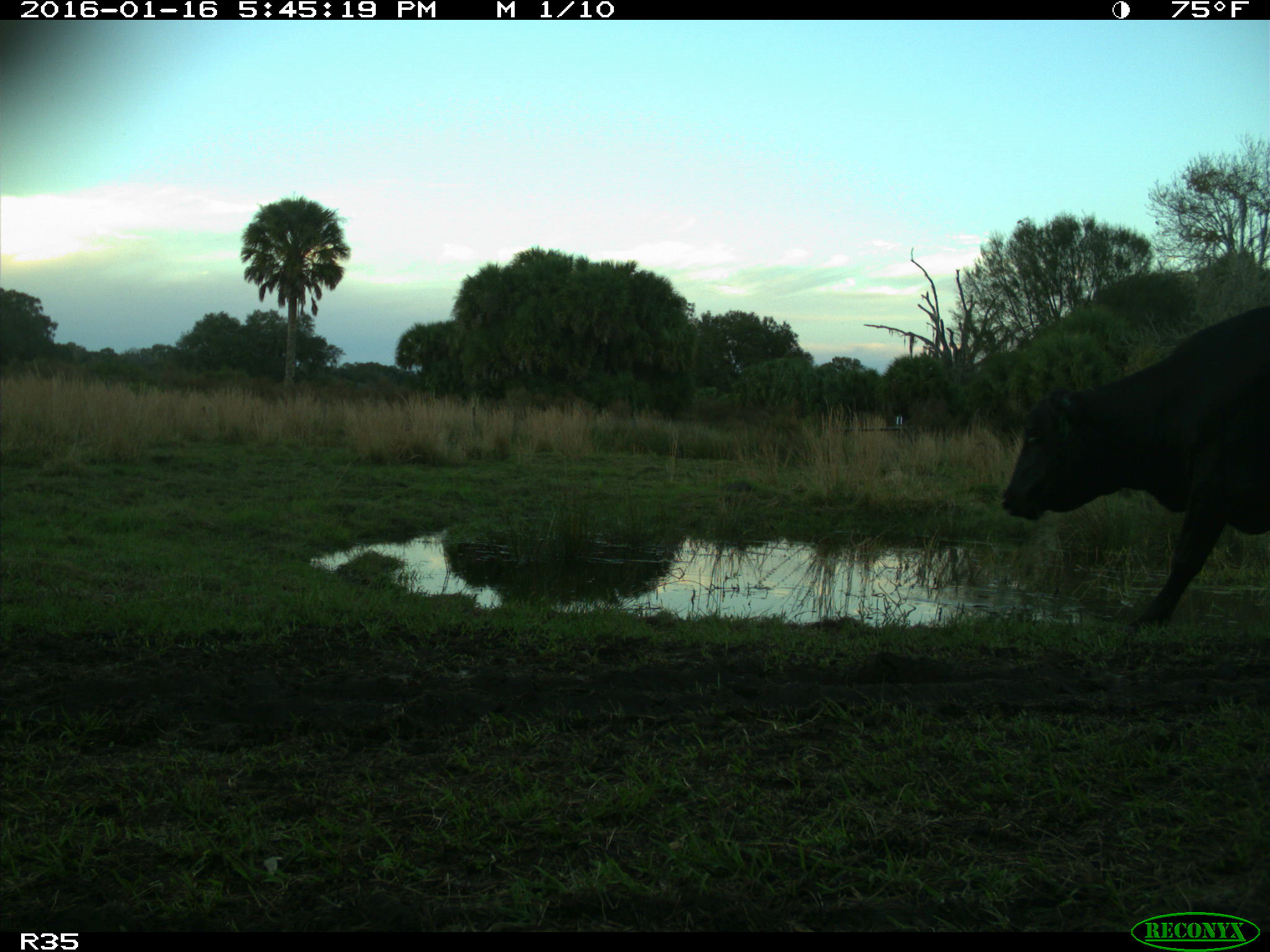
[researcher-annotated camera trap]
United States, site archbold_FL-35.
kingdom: Animalia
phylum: Chordata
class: Mammalia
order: Artiodactyla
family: Bovidae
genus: Bos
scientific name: Bos taurus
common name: domestic cow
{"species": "Bos taurus (domestic cow)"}